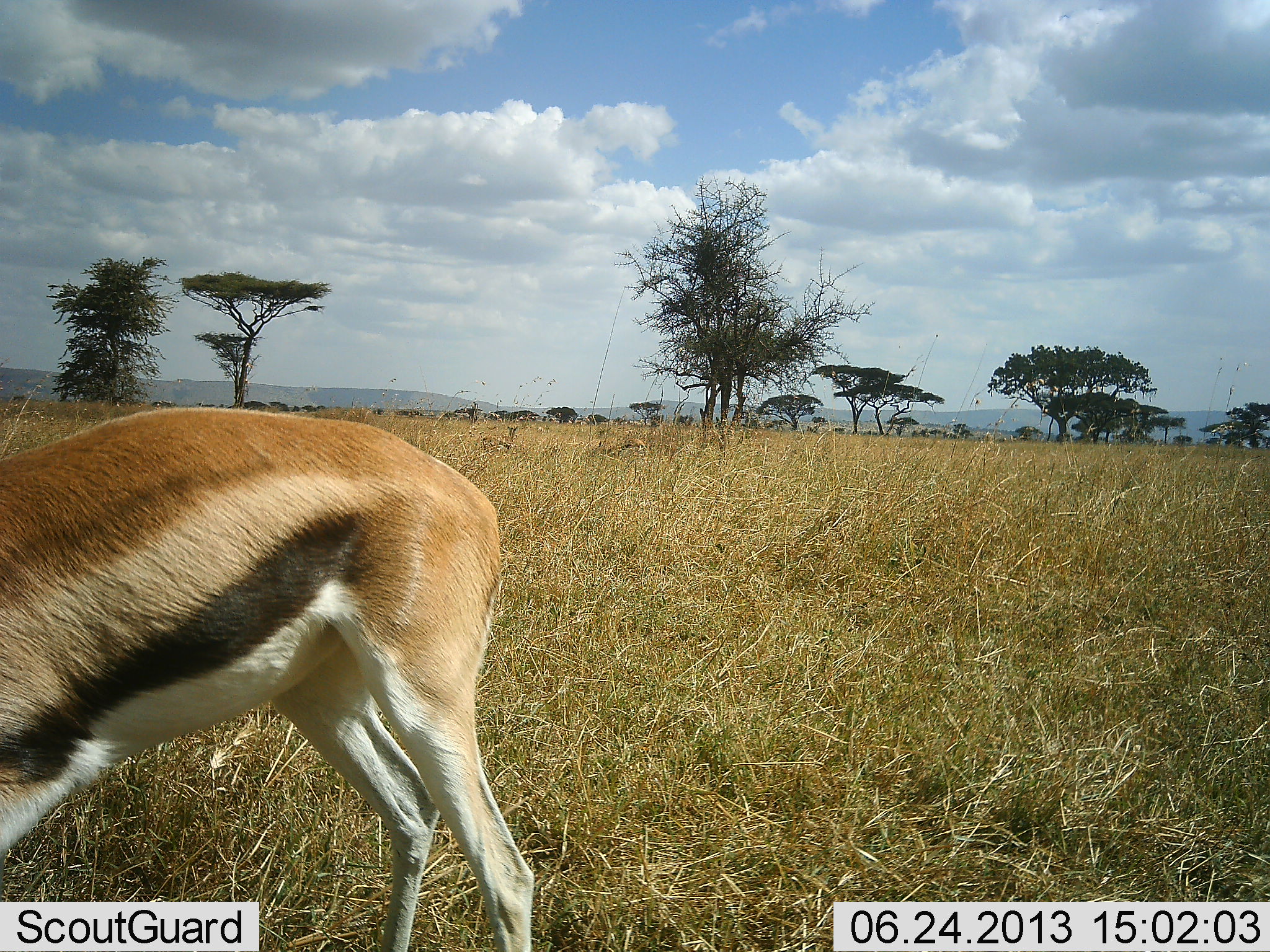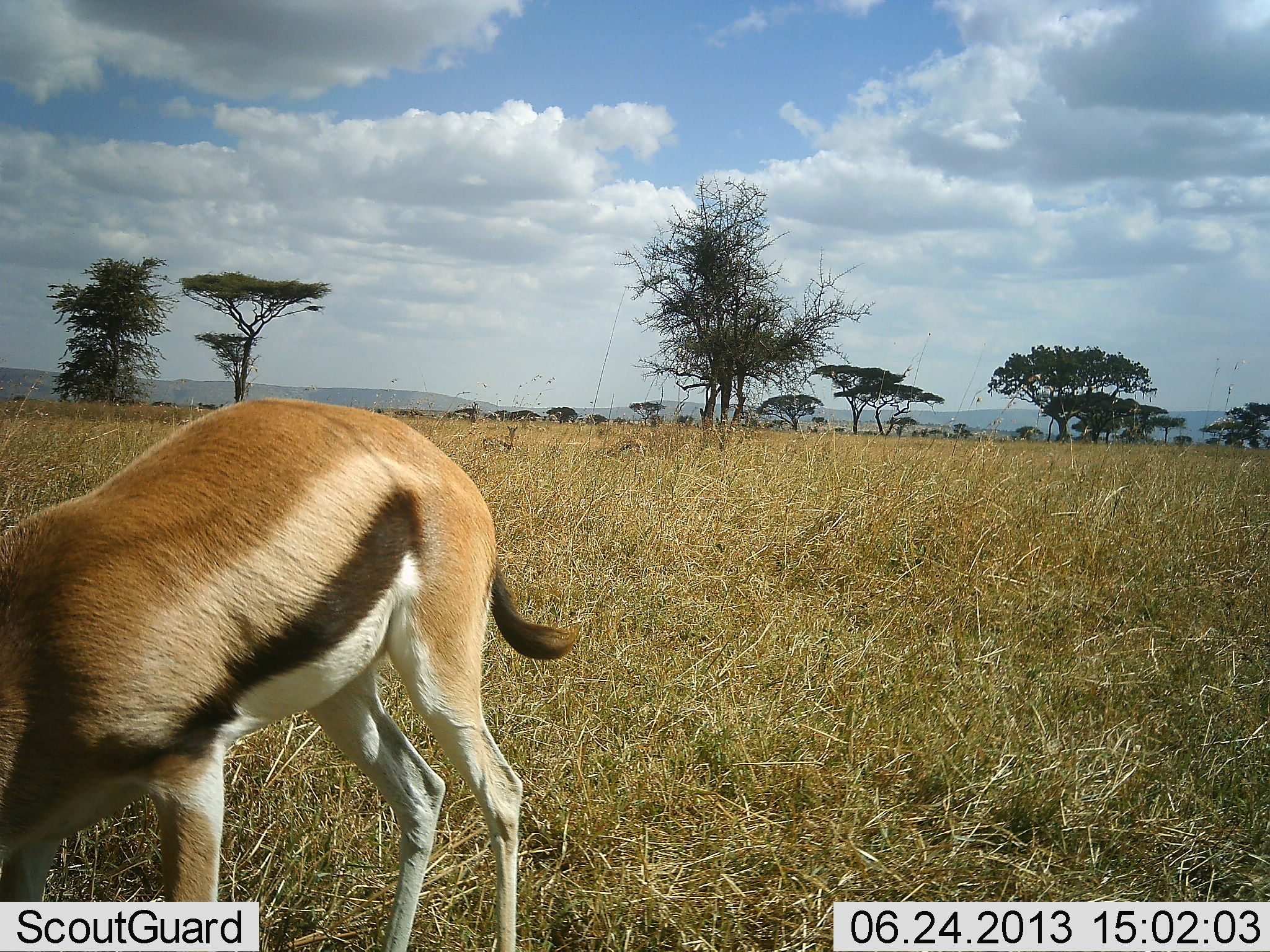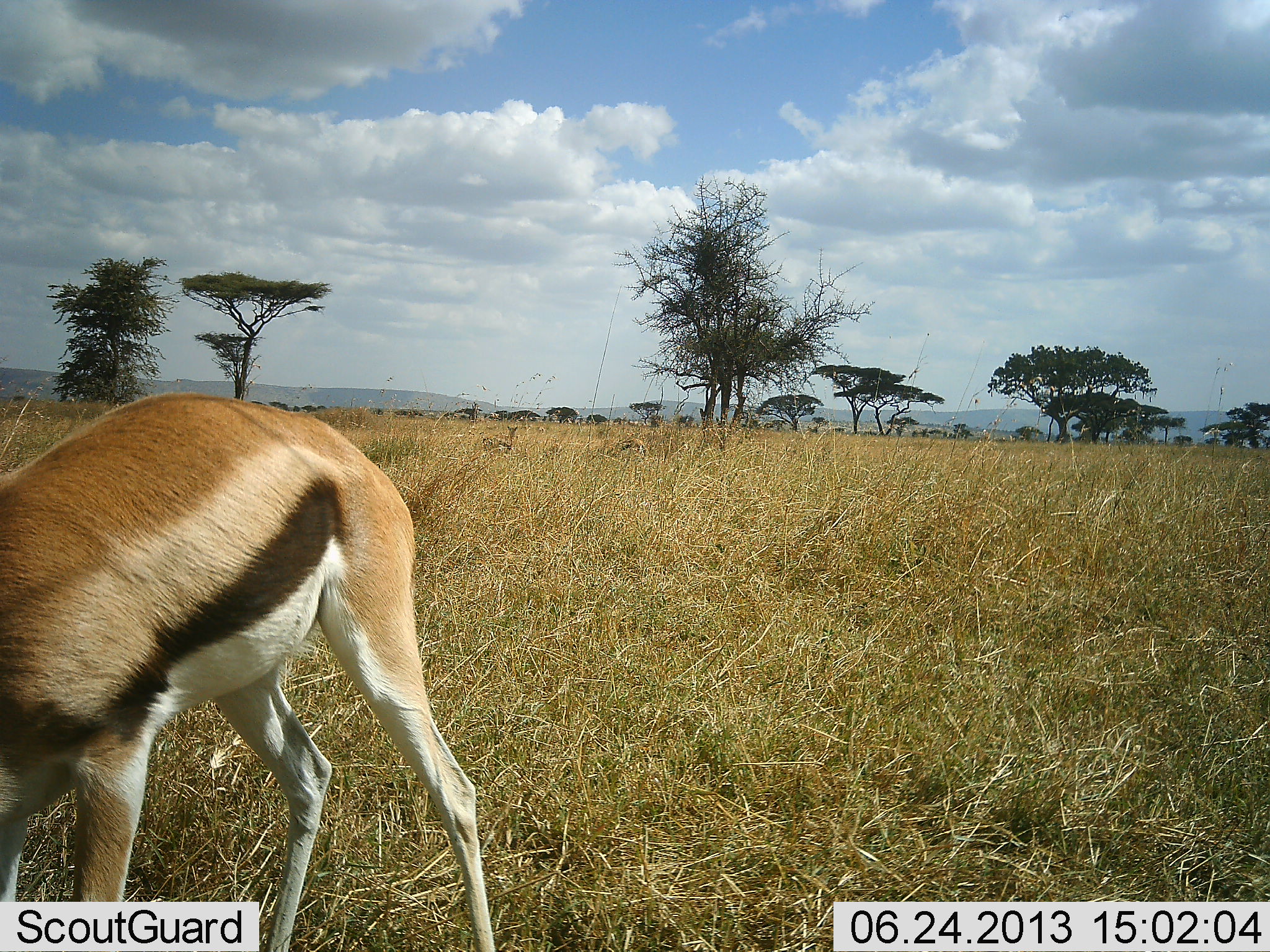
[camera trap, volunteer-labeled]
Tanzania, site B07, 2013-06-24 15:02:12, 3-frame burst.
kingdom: Animalia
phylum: Chordata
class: Mammalia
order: Artiodactyla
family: Bovidae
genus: Eudorcas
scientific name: Eudorcas thomsonii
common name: thomson's gazelle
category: gazellethomsons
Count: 1.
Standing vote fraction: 42%.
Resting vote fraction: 5%.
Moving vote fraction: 16%.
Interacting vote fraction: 0%.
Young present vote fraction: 0%.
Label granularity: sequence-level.